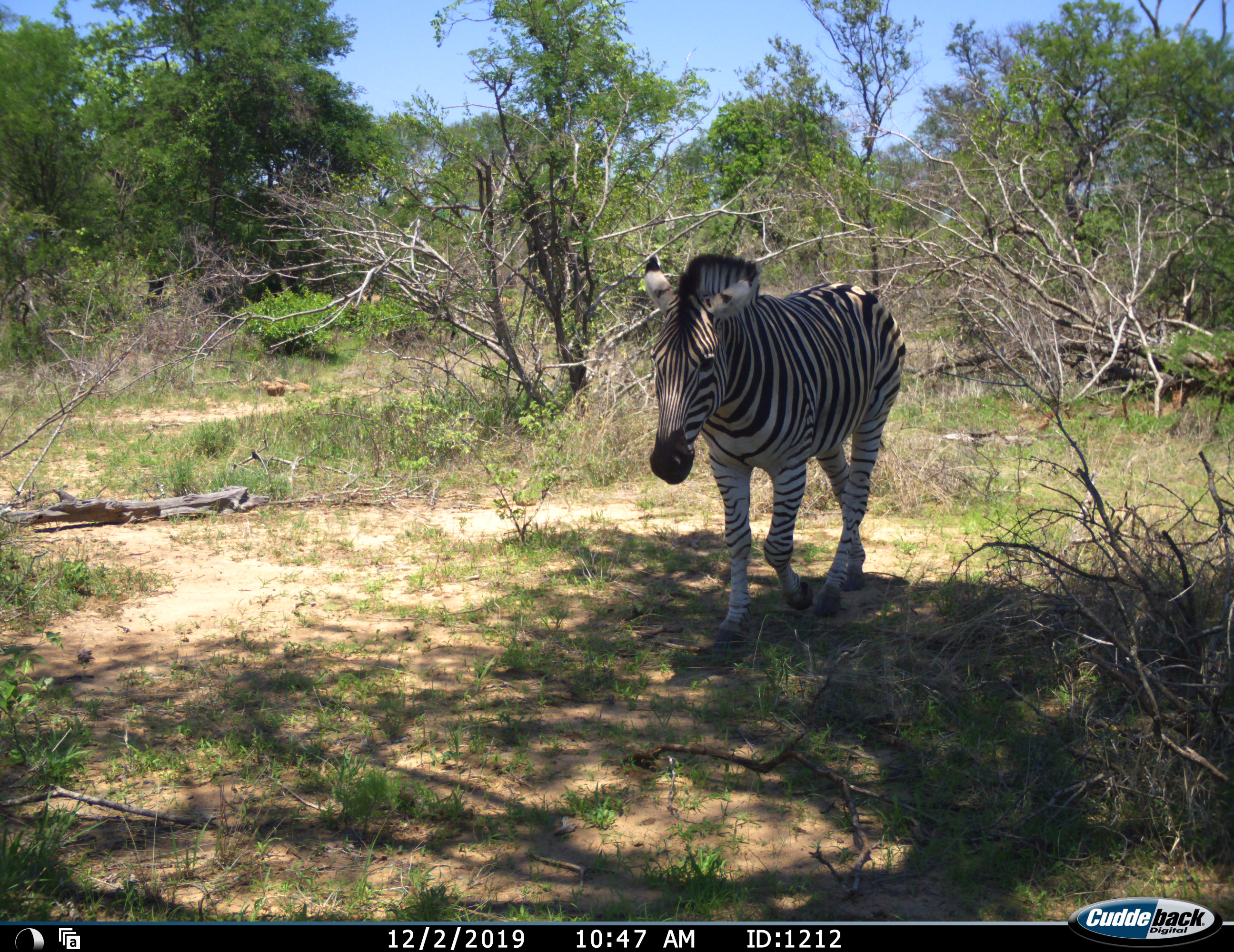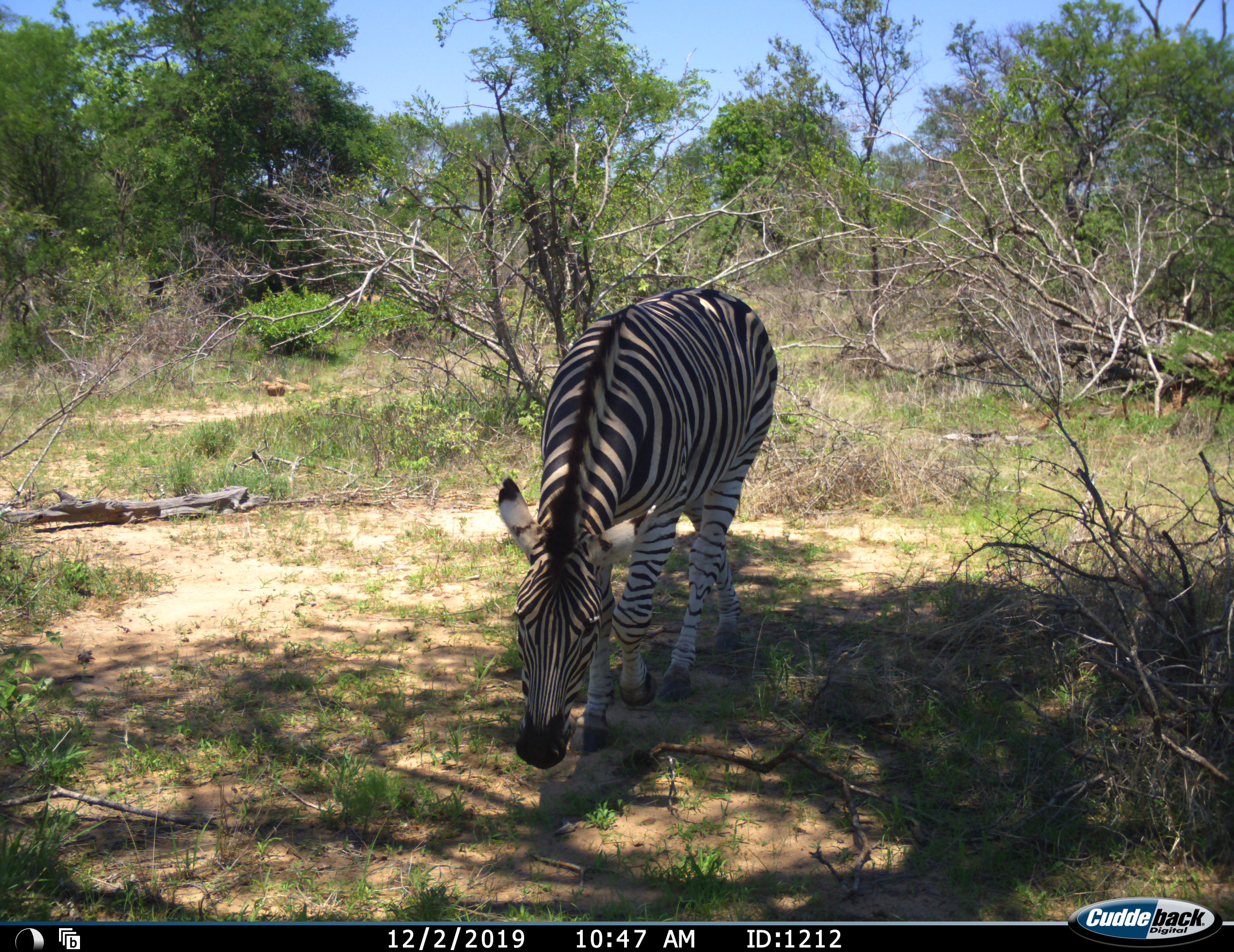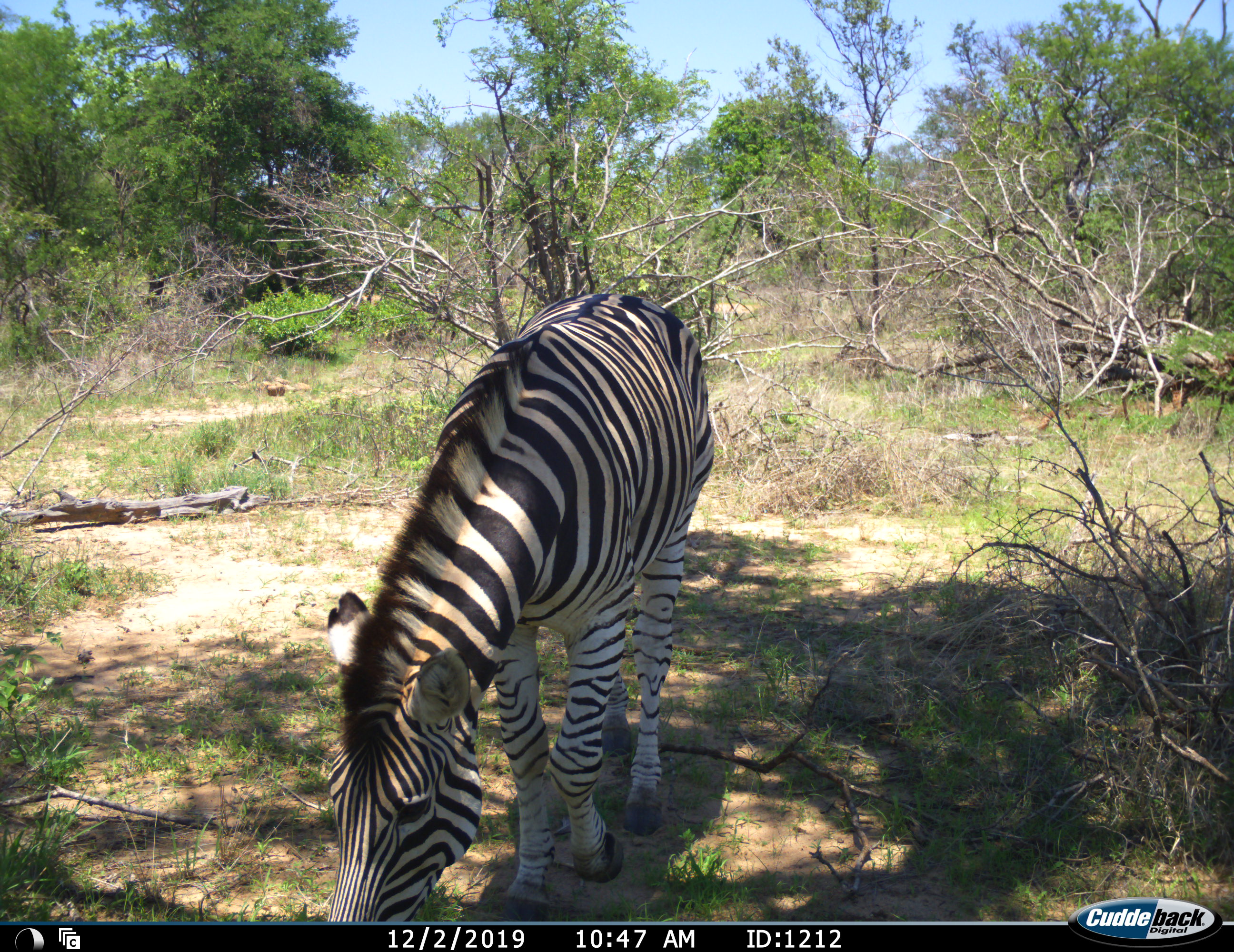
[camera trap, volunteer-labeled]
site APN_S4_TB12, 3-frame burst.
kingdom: Animalia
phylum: Chordata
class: Mammalia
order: Perissodactyla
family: Equidae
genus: Equus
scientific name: Equus quagga burchellii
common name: burchell's zebra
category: zebraburchells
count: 1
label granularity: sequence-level